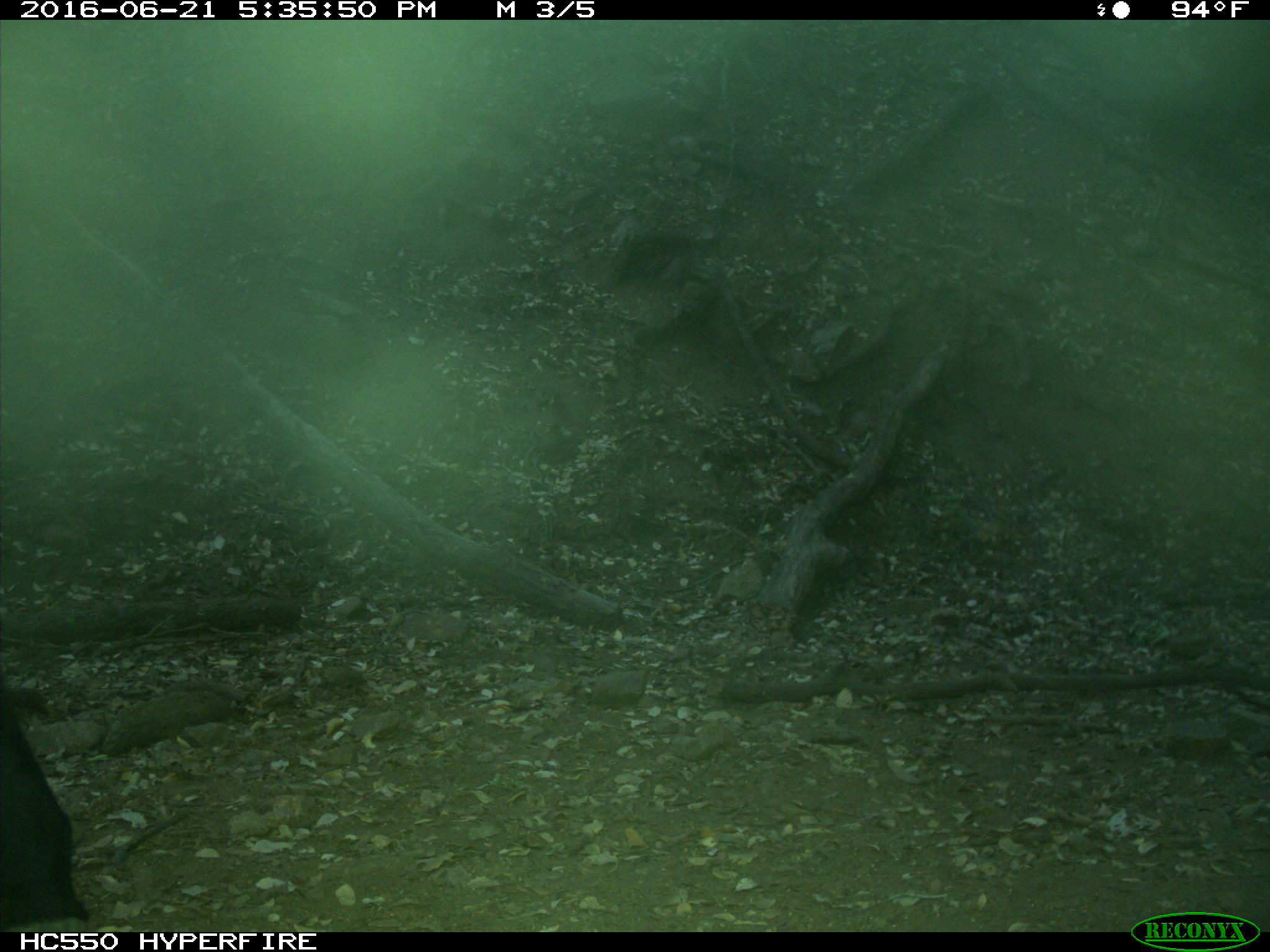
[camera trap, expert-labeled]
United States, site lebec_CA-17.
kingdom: Animalia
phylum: Chordata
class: Mammalia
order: Artiodactyla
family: Bovidae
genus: Bos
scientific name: Bos taurus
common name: domestic cow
Bos taurus (domestic cow).